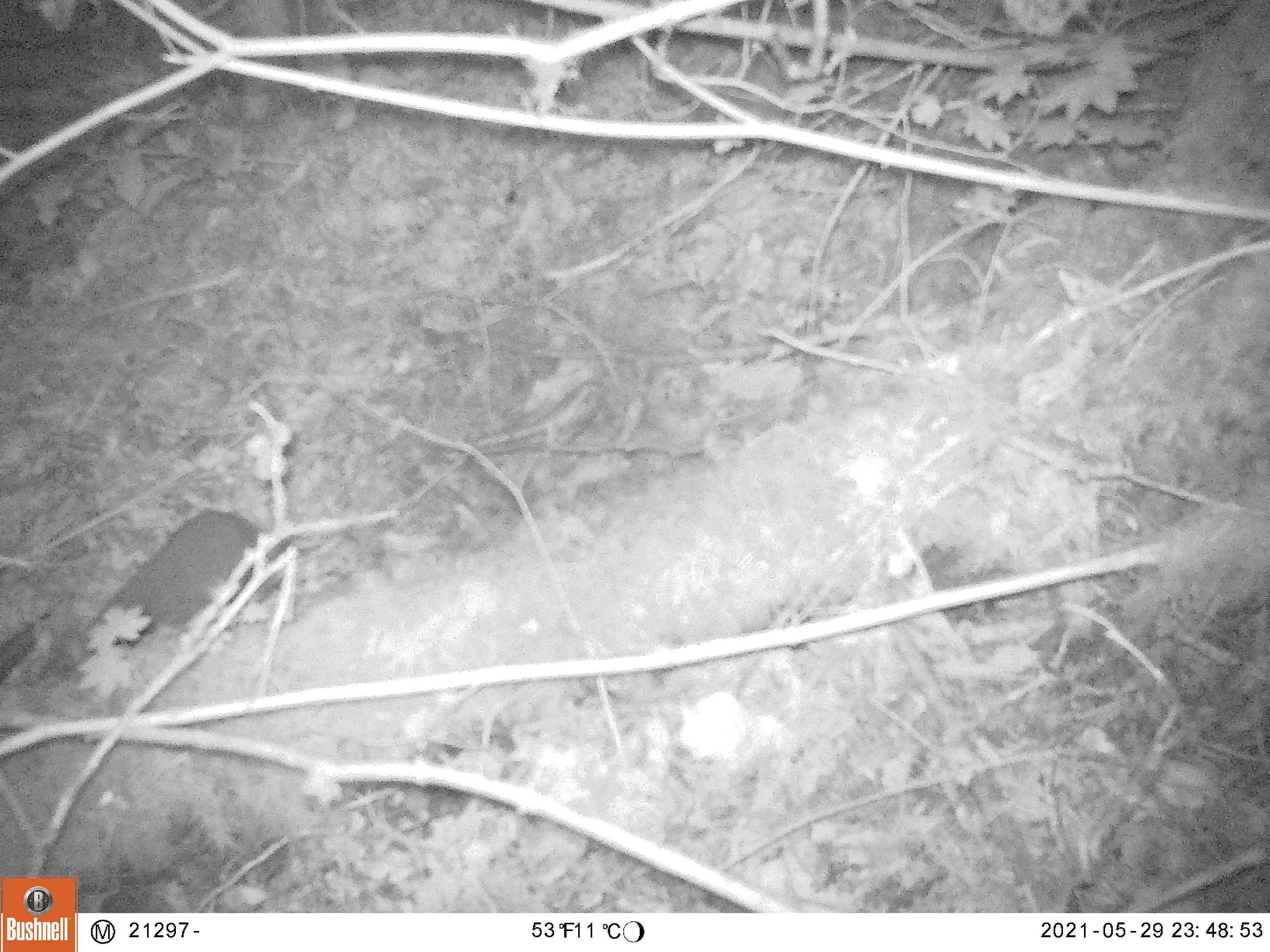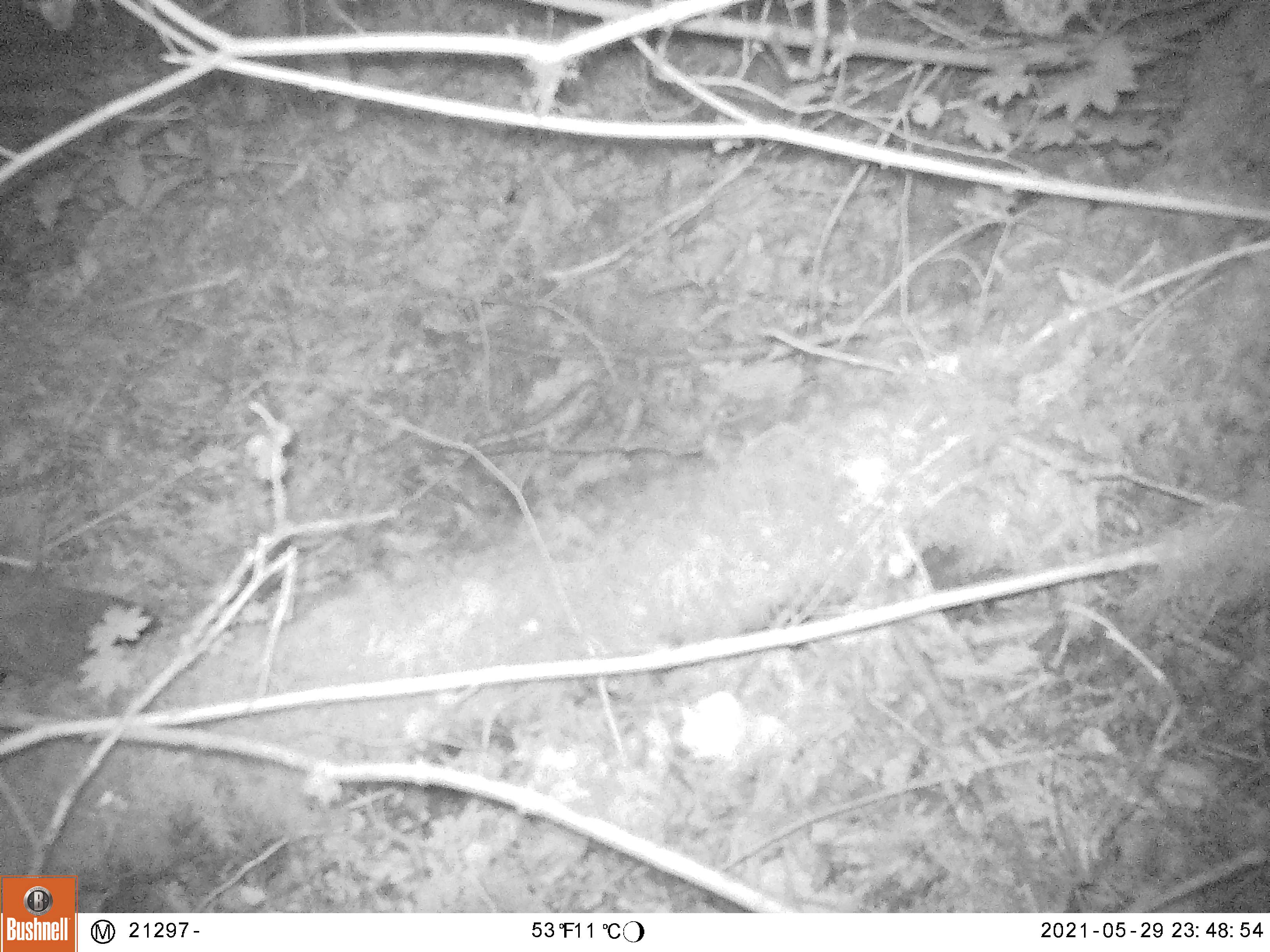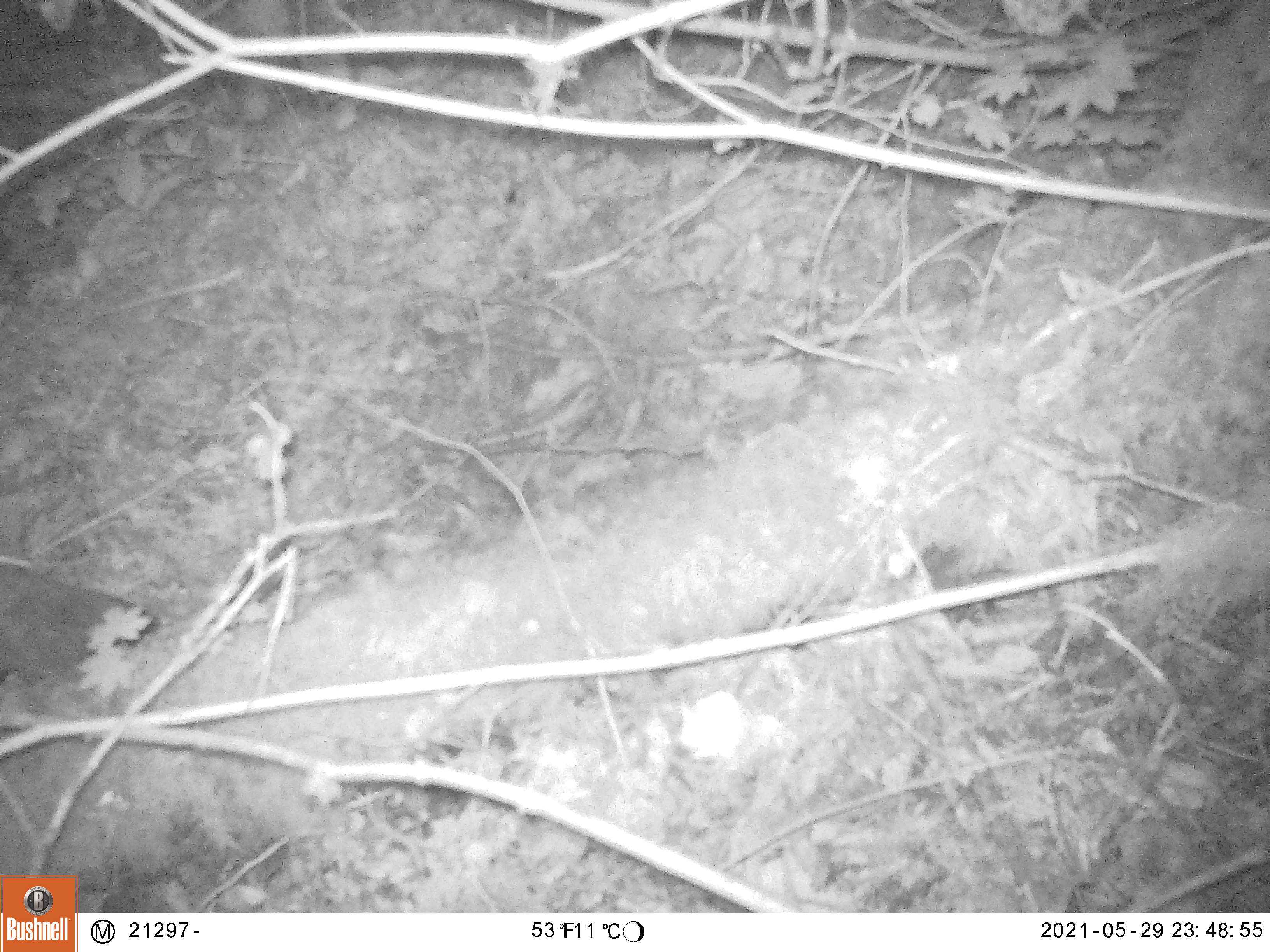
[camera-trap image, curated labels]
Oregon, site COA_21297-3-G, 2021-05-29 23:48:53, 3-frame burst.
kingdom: Animalia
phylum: Chordata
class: Mammalia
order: Lagomorpha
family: Leporidae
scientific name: Leporidae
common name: hares and rabbits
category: leporidae family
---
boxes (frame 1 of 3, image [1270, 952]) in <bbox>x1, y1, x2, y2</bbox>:
leporidae family: <bbox>77, 497, 282, 666</bbox>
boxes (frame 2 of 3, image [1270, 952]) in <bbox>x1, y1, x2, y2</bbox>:
leporidae family: <bbox>0, 565, 163, 683</bbox>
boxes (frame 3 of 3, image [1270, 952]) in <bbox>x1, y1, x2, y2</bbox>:
leporidae family: <bbox>4, 557, 165, 697</bbox>